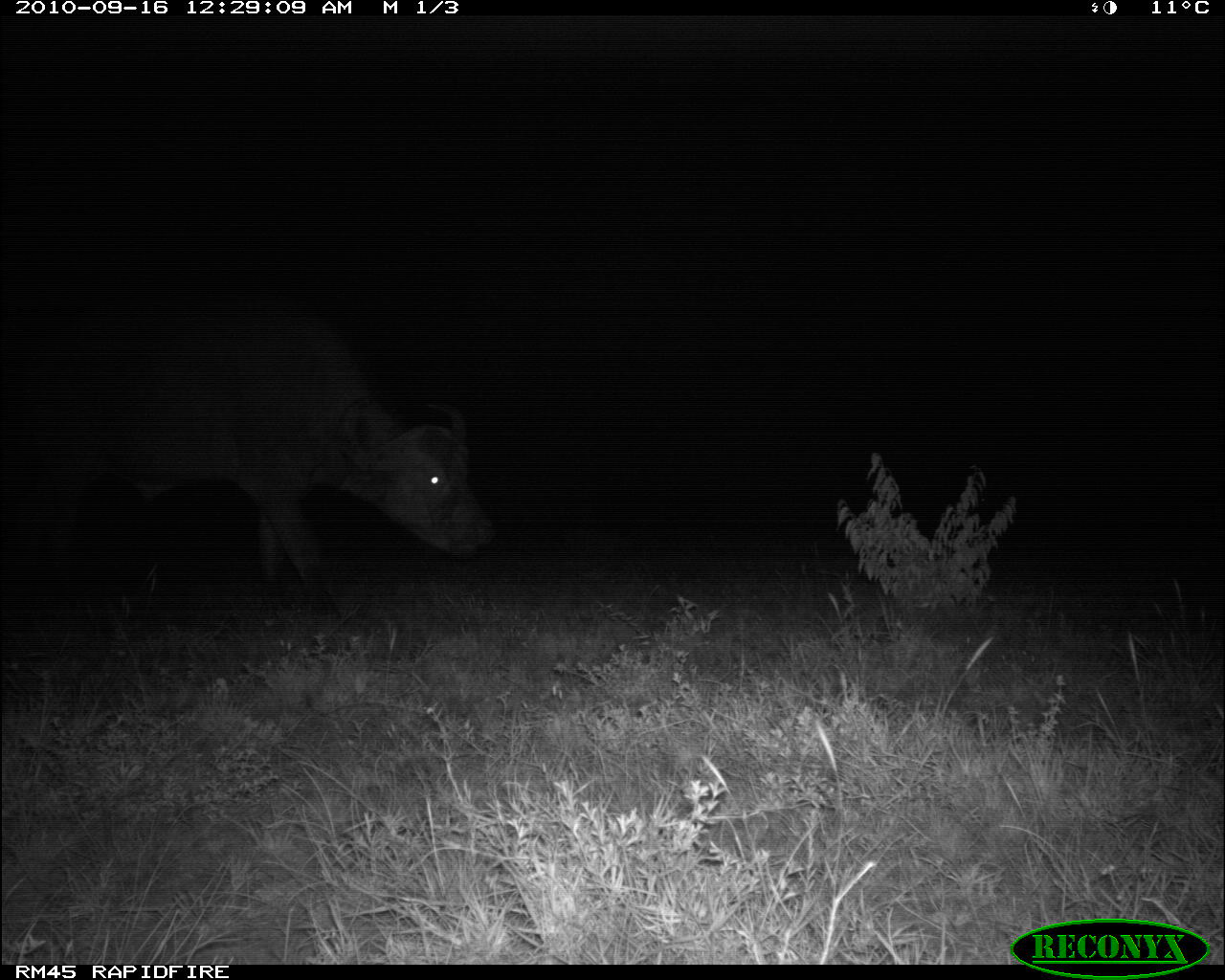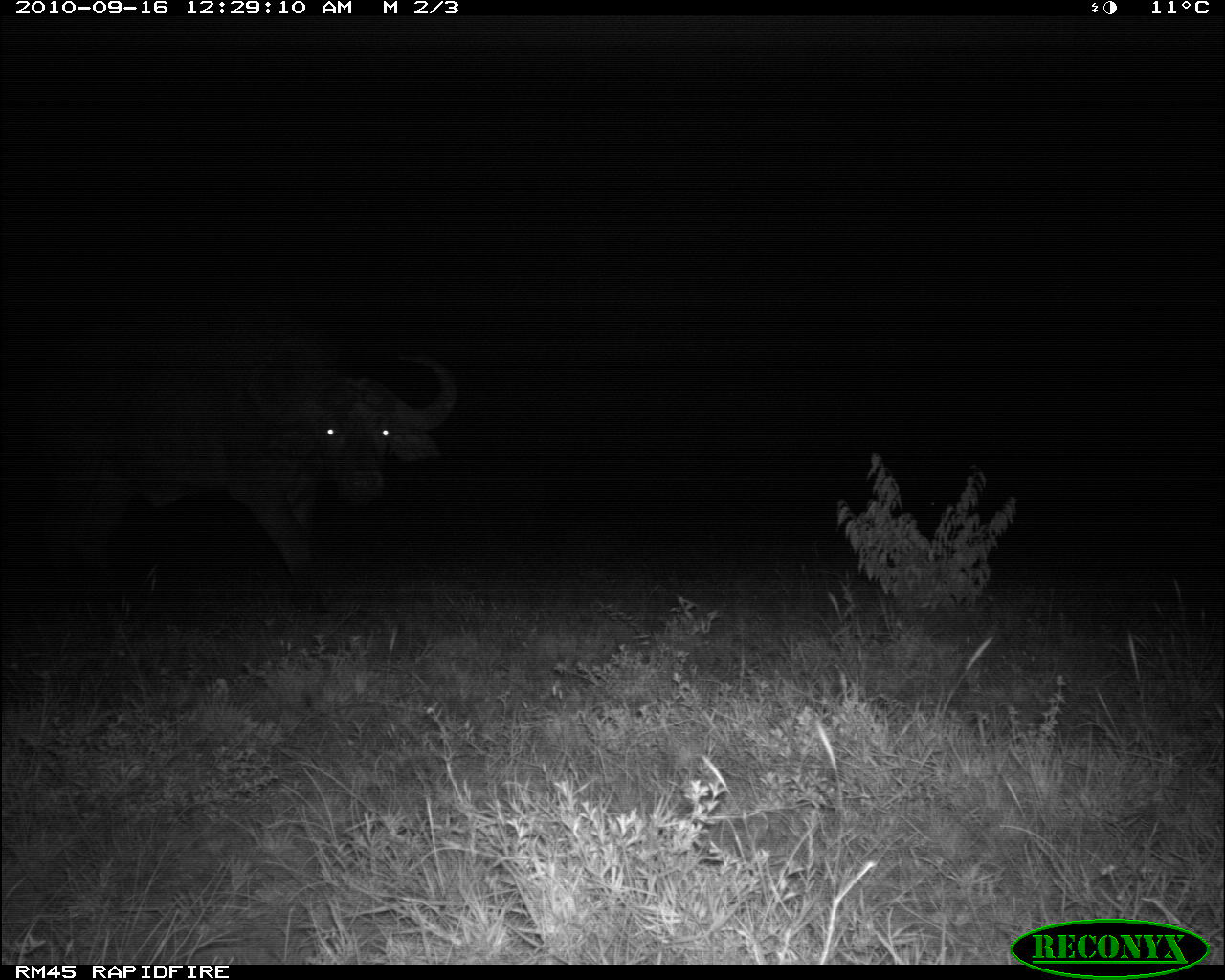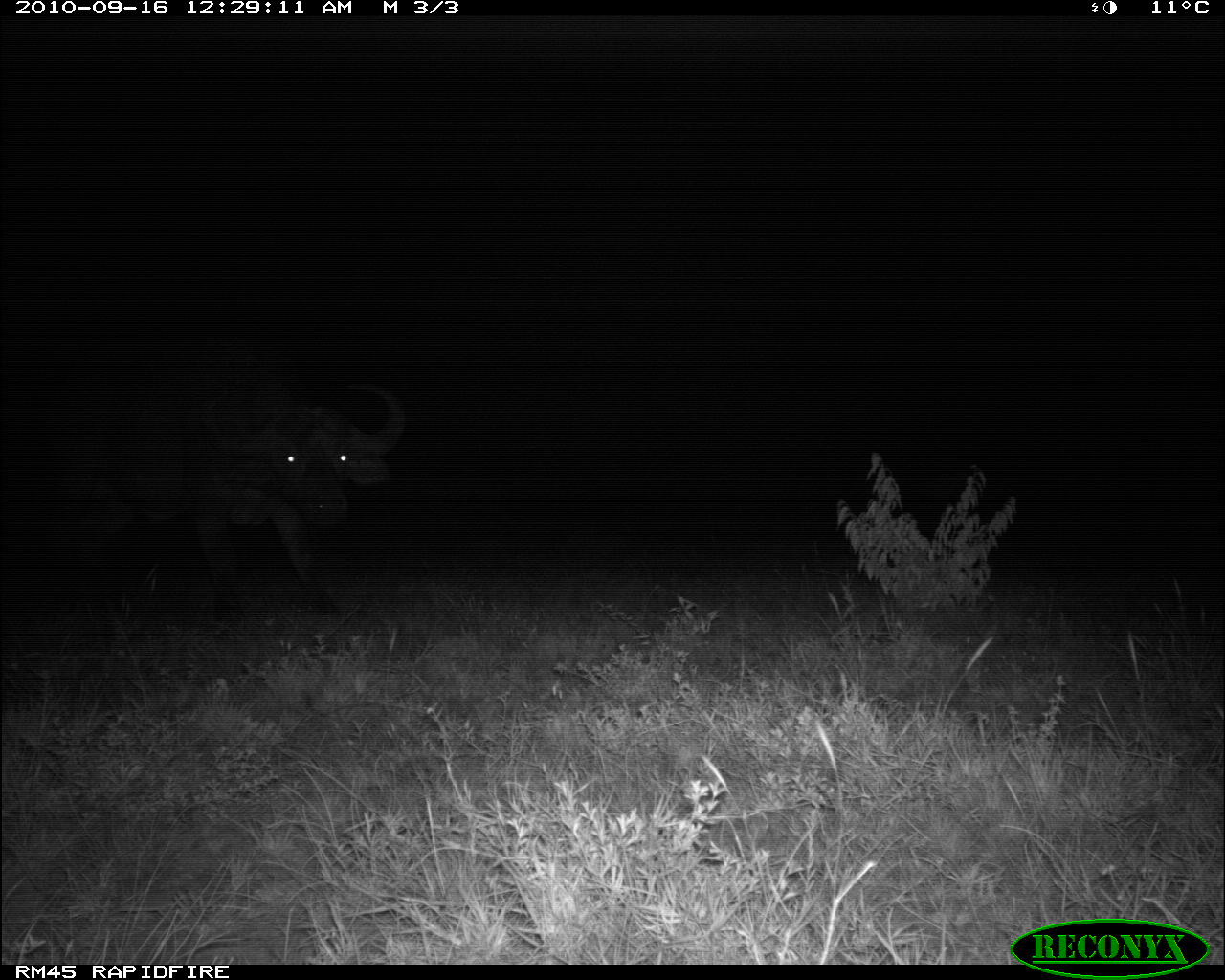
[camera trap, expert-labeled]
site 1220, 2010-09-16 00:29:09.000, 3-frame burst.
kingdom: Animalia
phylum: Chordata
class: Mammalia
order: Artiodactyla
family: Bovidae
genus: Syncerus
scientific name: Syncerus caffer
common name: african buffalo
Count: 1.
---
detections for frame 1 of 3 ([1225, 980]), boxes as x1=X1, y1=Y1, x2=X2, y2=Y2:
syncerus caffer: x1=5, y1=286, x2=496, y2=622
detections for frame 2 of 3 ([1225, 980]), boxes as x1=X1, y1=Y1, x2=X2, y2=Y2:
syncerus caffer: x1=22, y1=311, x2=456, y2=577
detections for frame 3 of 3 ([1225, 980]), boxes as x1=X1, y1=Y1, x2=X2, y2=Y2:
syncerus caffer: x1=19, y1=318, x2=411, y2=606